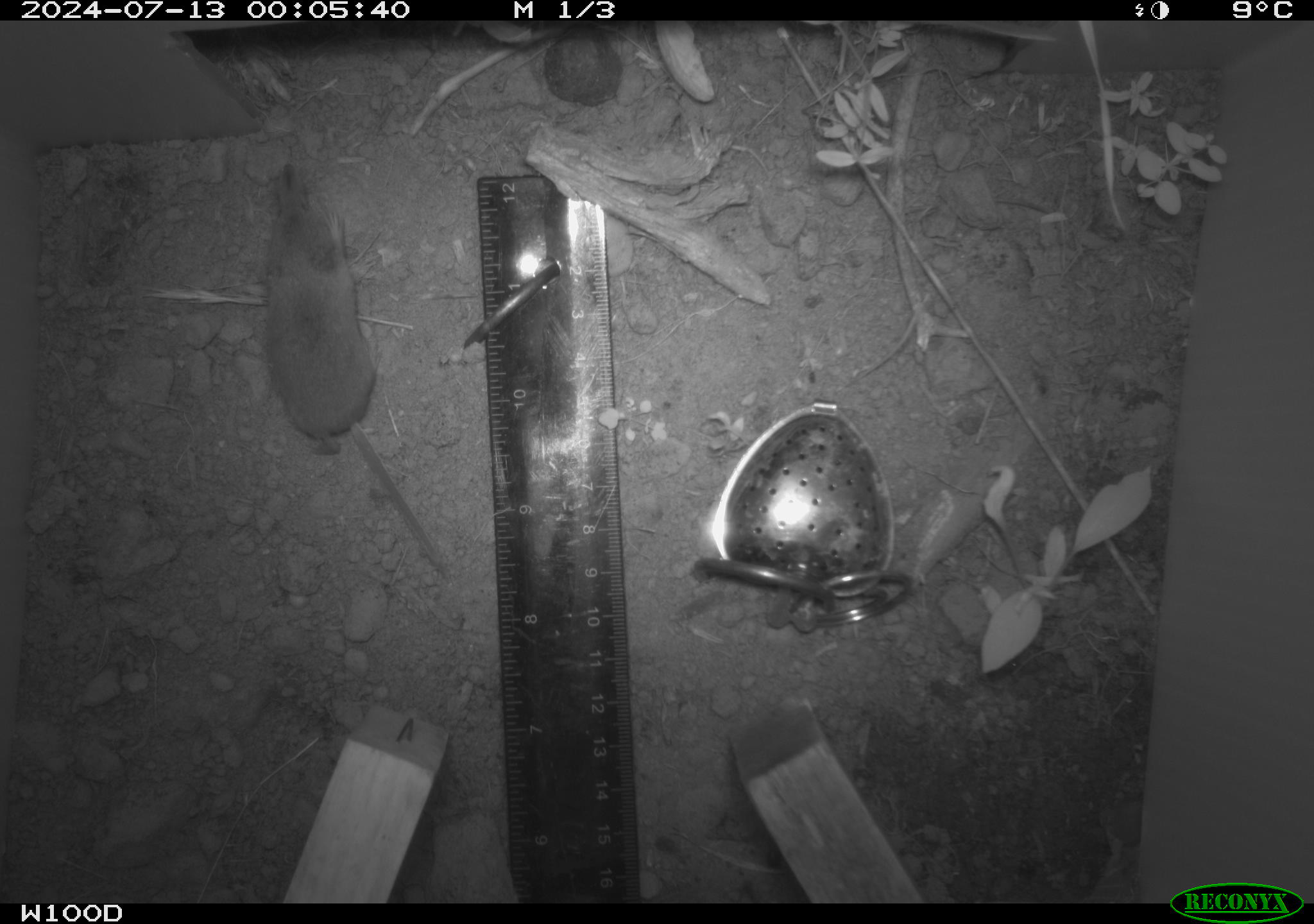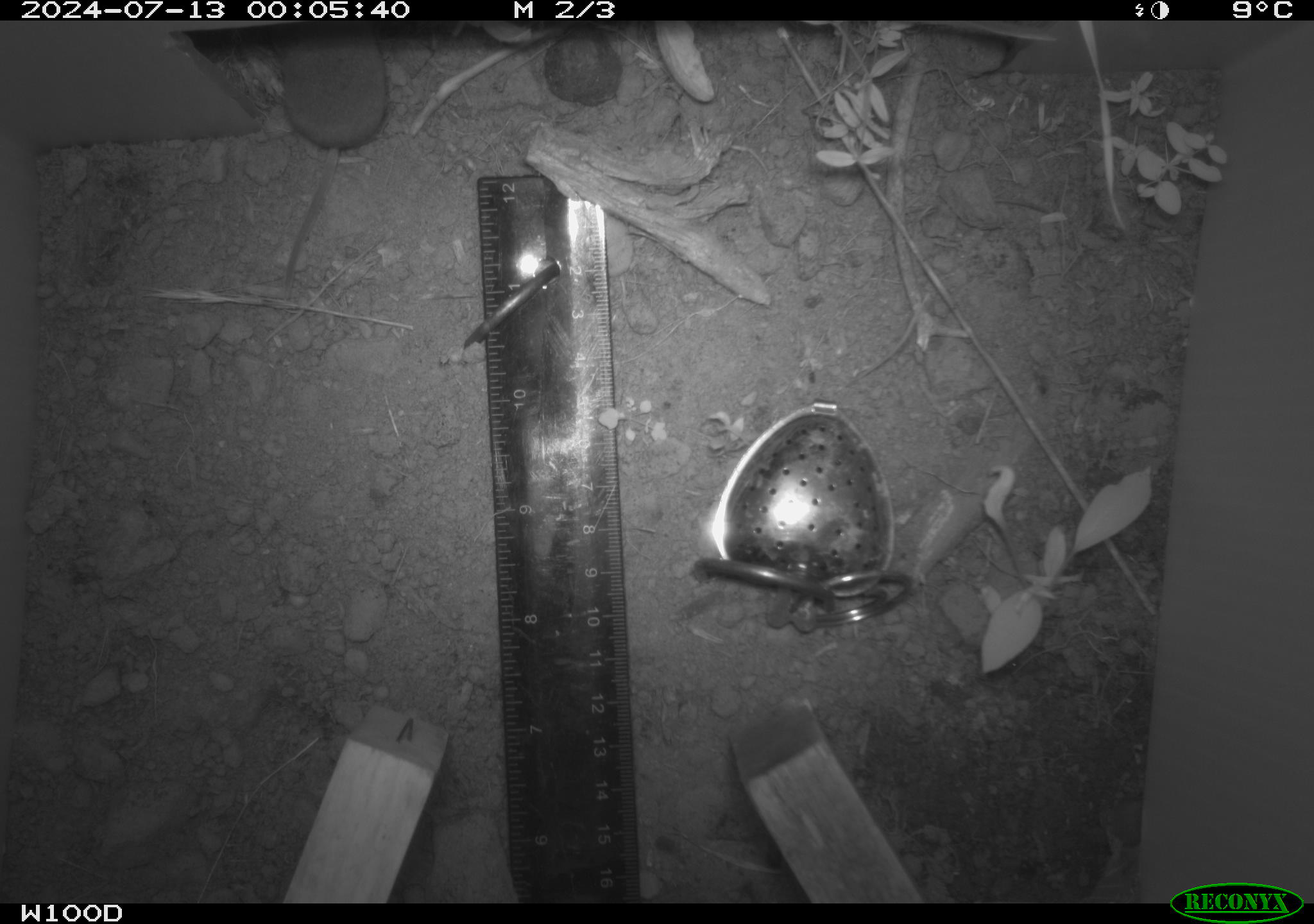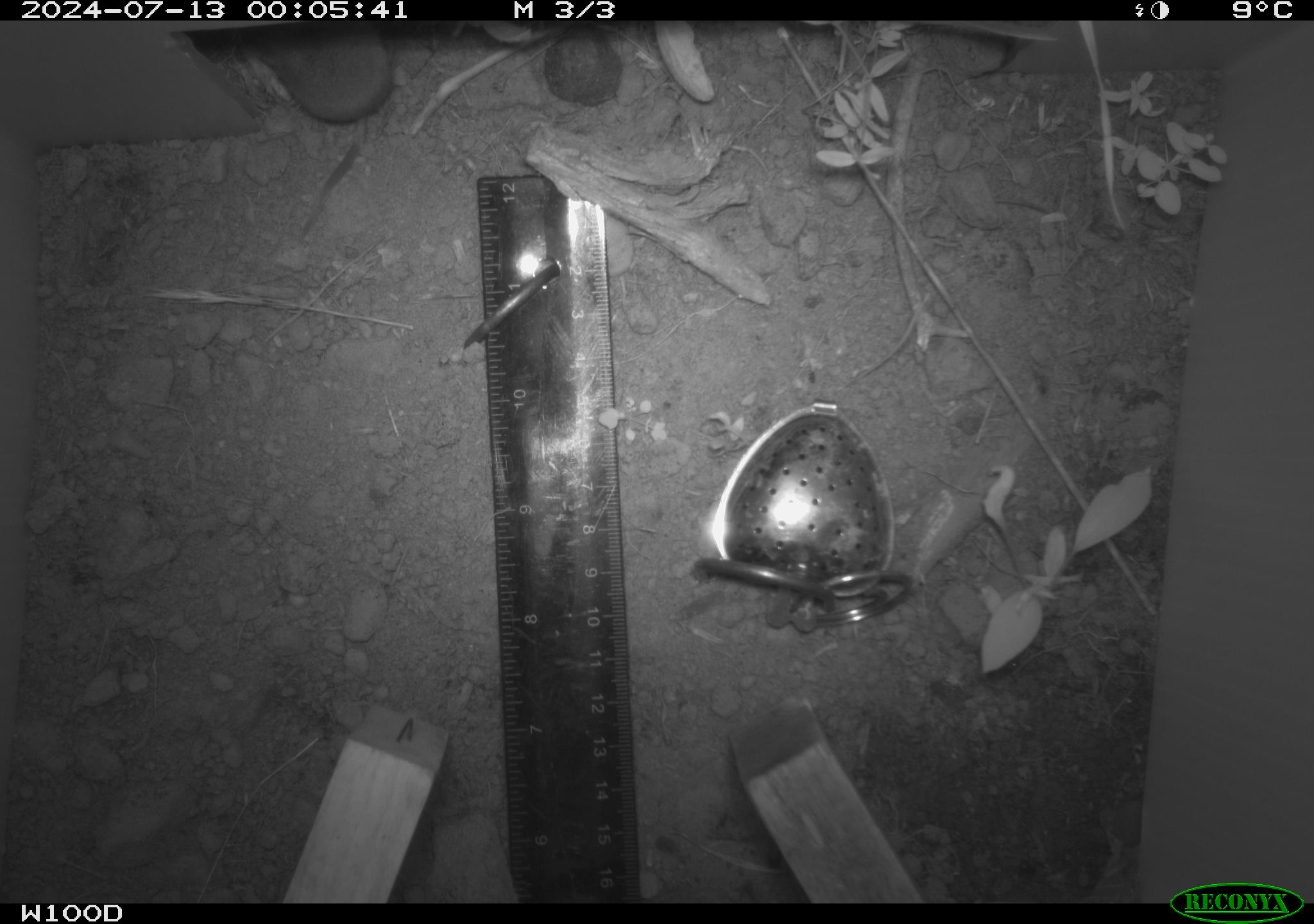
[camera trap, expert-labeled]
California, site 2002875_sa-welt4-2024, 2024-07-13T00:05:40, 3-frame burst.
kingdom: Animalia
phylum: Chordata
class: Mammalia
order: Eulipotyphla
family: Soricidae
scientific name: Soricidae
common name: shrews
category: soricidae family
Soricidae family (shrews) (Soricidae).